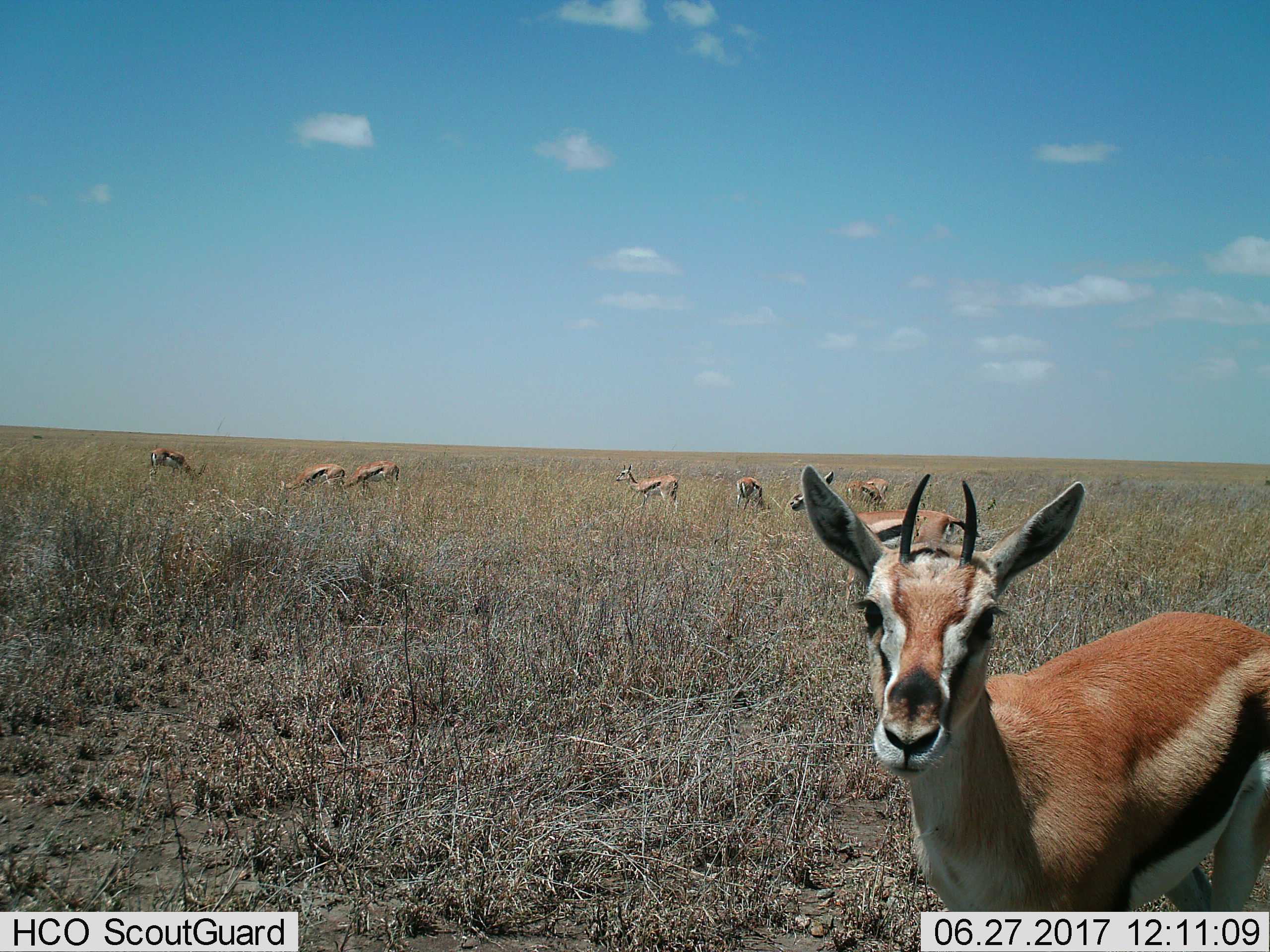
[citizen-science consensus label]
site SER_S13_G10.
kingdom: Animalia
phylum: Chordata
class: Mammalia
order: Artiodactyla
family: Bovidae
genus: Eudorcas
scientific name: Eudorcas thomsonii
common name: thomson's gazelle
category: gazellethomsons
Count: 9.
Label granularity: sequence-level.